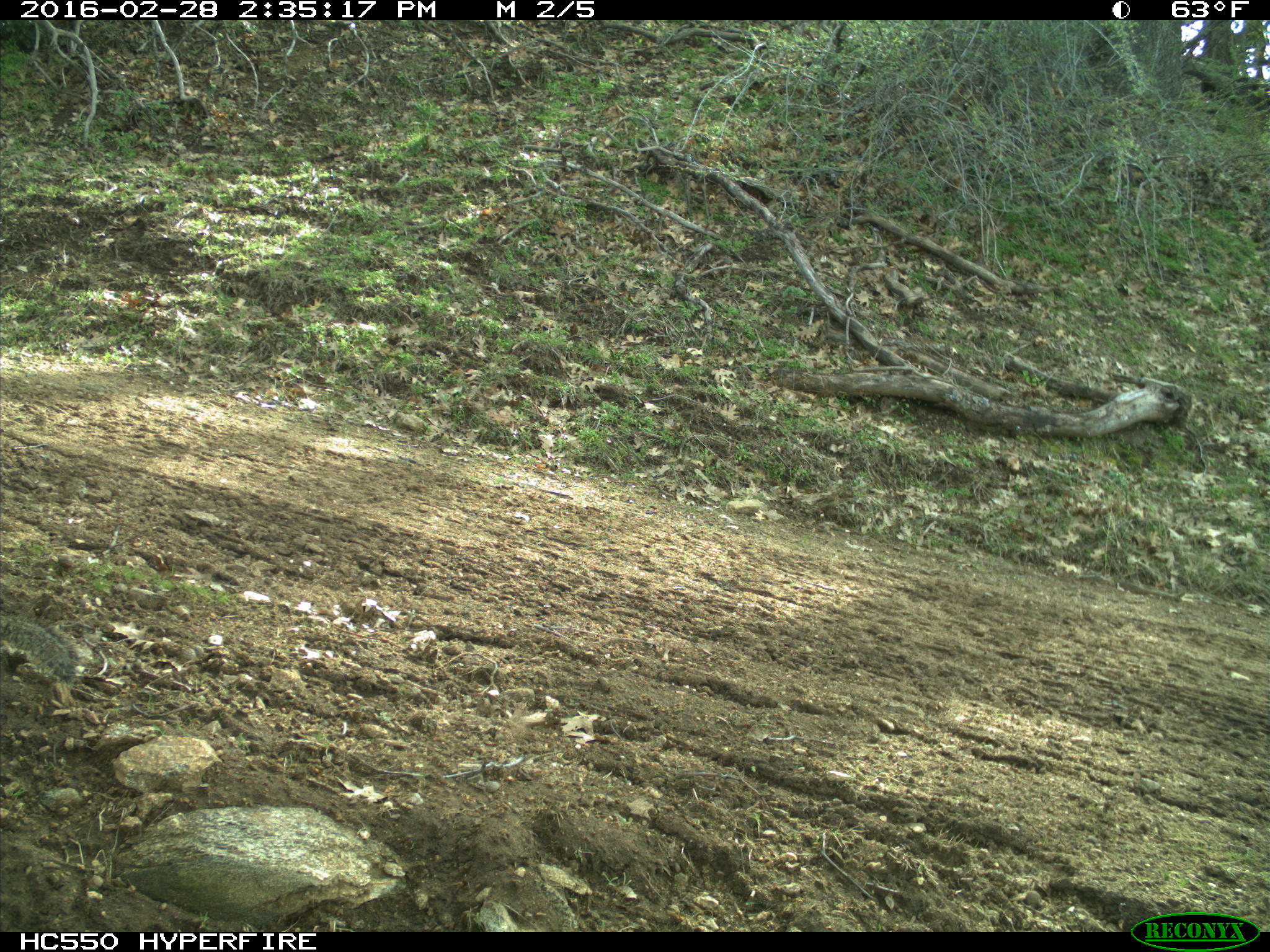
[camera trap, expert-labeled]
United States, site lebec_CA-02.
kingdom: Animalia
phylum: Chordata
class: Mammalia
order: Rodentia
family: Sciuridae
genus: Sciurus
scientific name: Sciurus carolinensis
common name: eastern gray squirrel